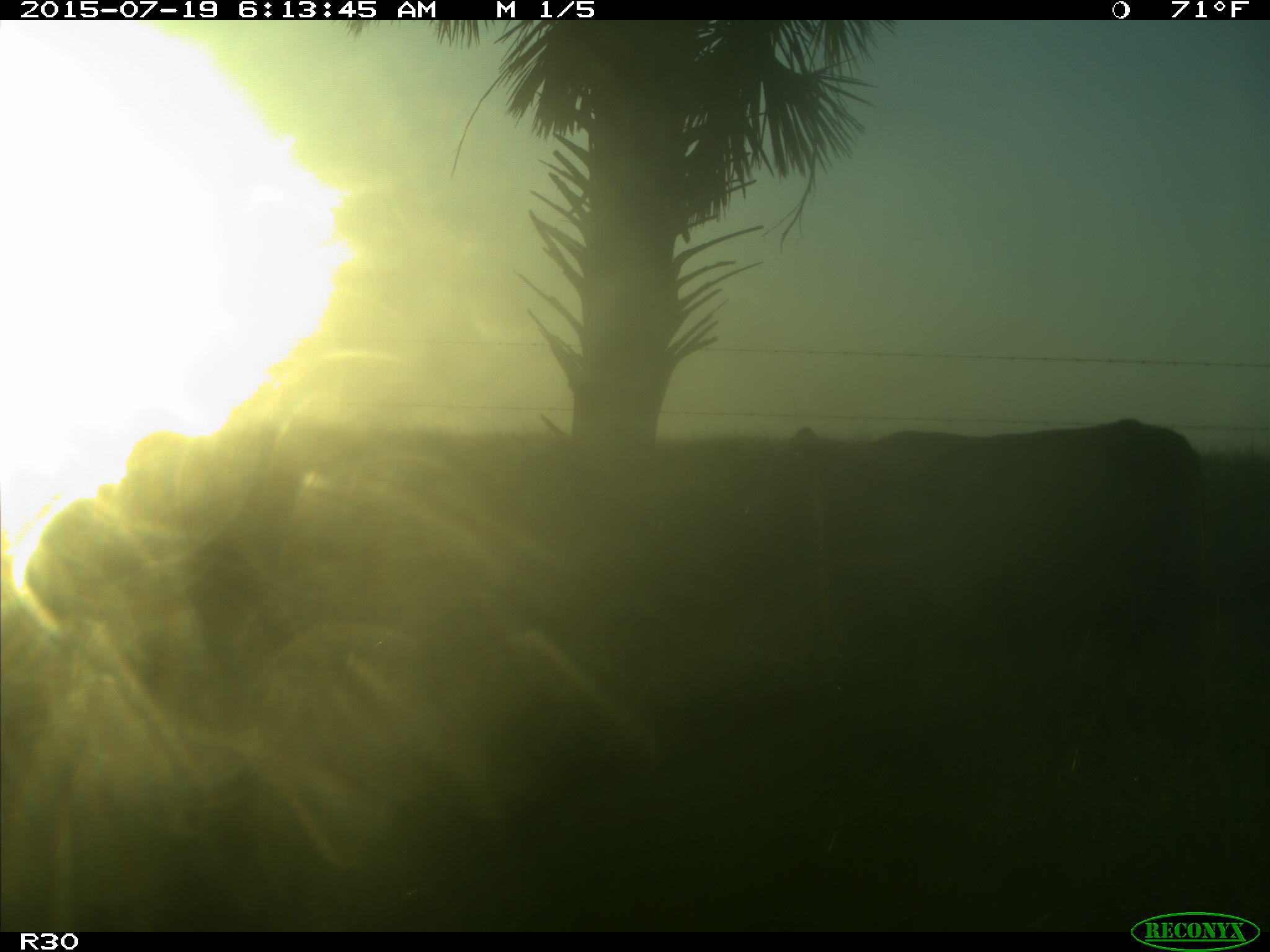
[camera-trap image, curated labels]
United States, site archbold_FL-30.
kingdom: Animalia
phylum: Chordata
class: Mammalia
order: Artiodactyla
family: Bovidae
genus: Bos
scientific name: Bos taurus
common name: domestic cow